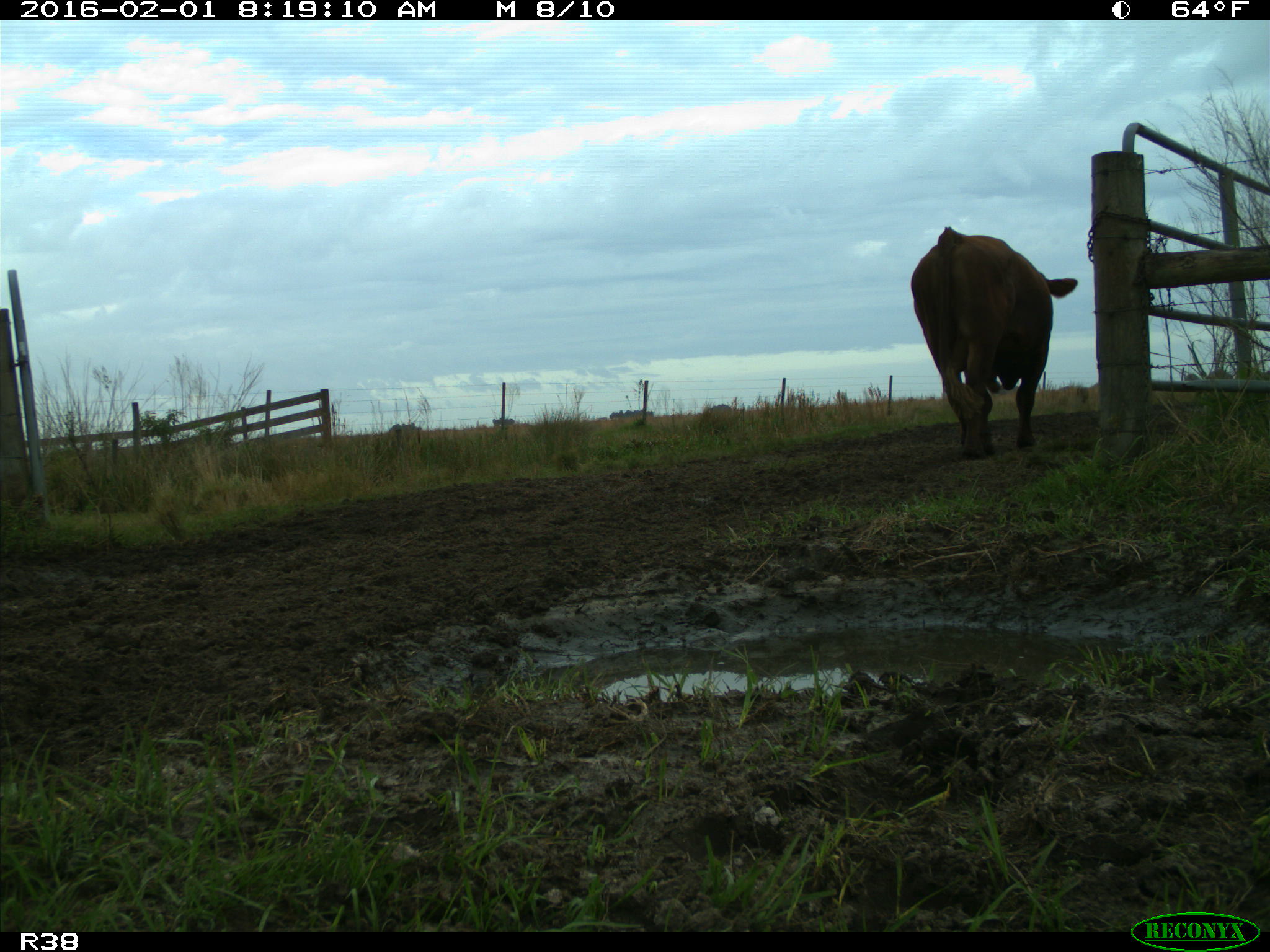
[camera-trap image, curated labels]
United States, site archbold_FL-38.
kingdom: Animalia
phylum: Chordata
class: Mammalia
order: Artiodactyla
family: Bovidae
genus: Bos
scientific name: Bos taurus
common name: domestic cow